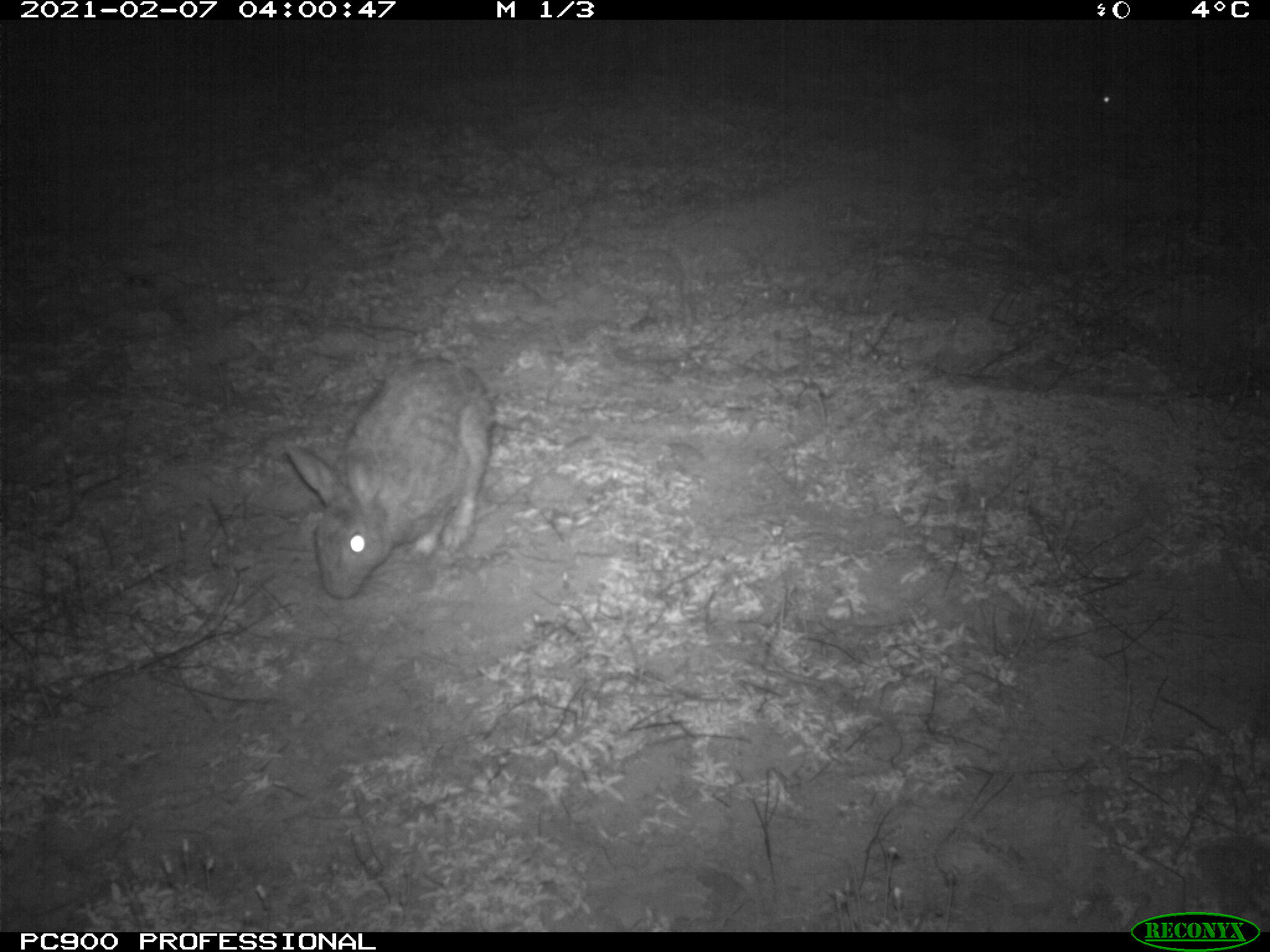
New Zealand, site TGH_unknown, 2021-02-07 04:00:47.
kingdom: Animalia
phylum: Chordata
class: Mammalia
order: Lagomorpha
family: Leporidae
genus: Oryctolagus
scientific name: Oryctolagus cuniculus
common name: european rabbit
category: rabbit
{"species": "rabbit (european rabbit) (Oryctolagus cuniculus)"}